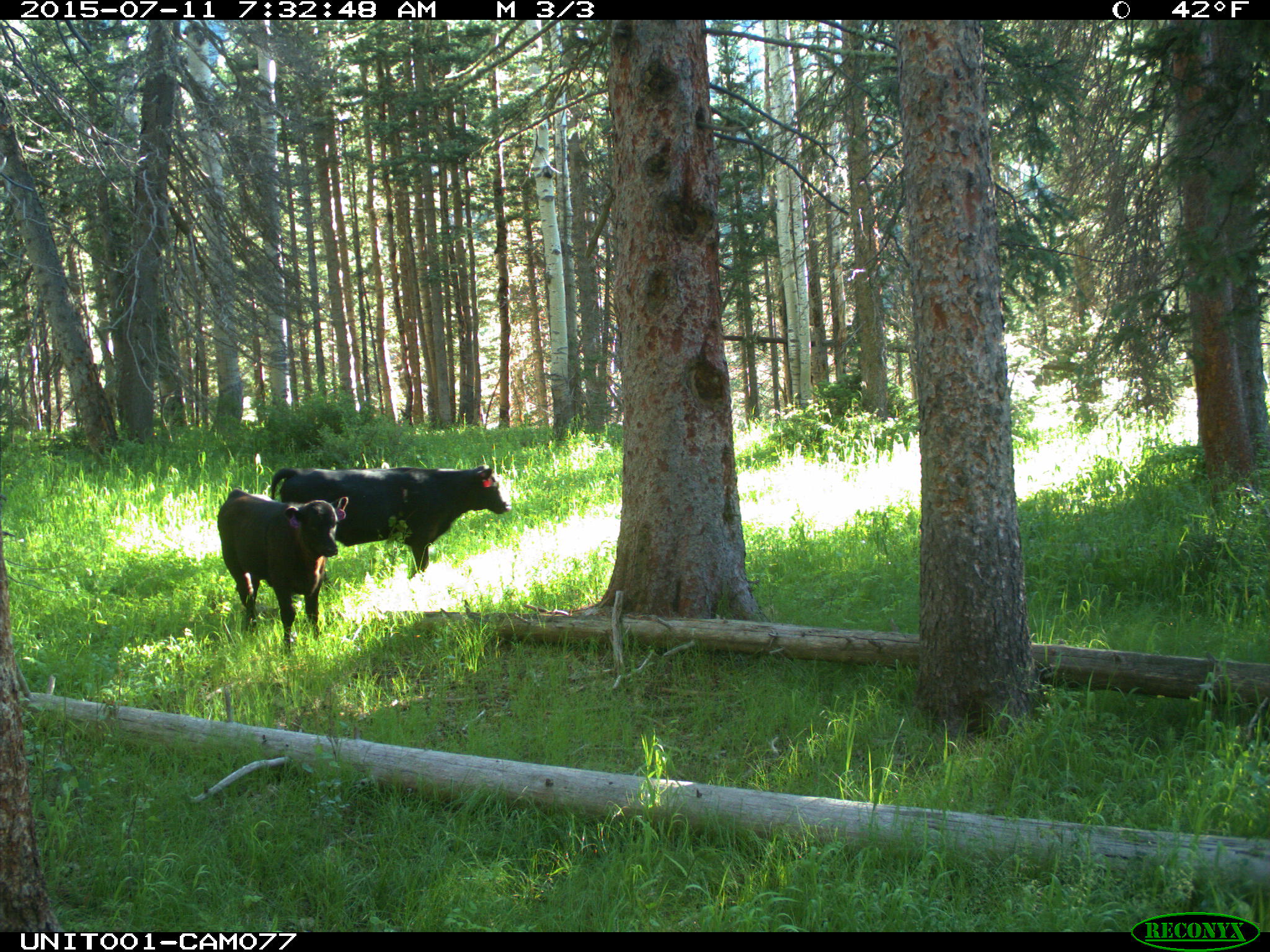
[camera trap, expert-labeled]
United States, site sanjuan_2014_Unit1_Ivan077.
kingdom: Animalia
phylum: Chordata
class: Mammalia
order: Artiodactyla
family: Bovidae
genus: Bos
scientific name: Bos taurus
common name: domestic cow